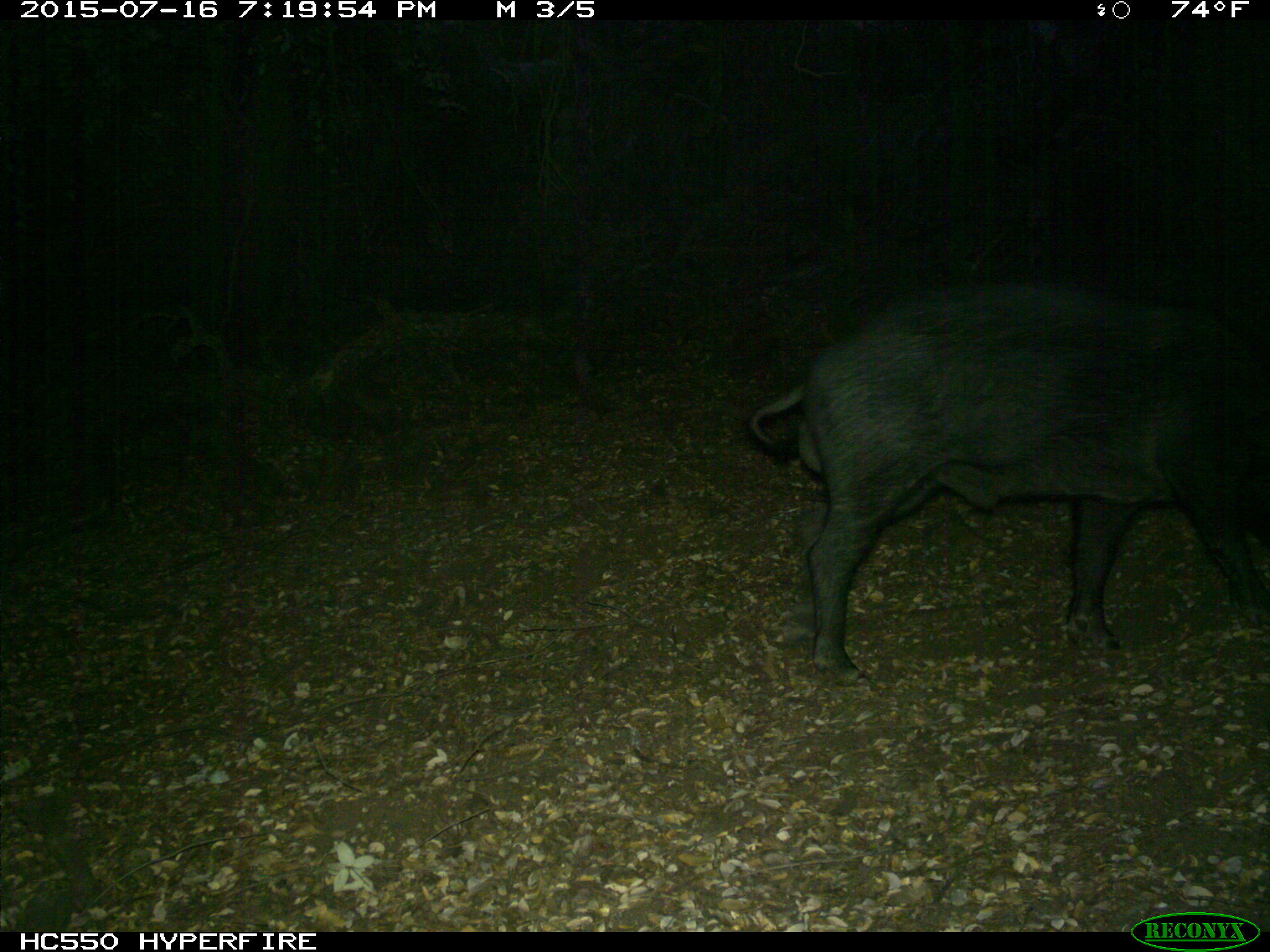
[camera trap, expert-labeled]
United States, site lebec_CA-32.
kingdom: Animalia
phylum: Chordata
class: Mammalia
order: Artiodactyla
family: Suidae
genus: Sus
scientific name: Sus scrofa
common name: wild boar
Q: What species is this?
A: Sus scrofa (wild boar).